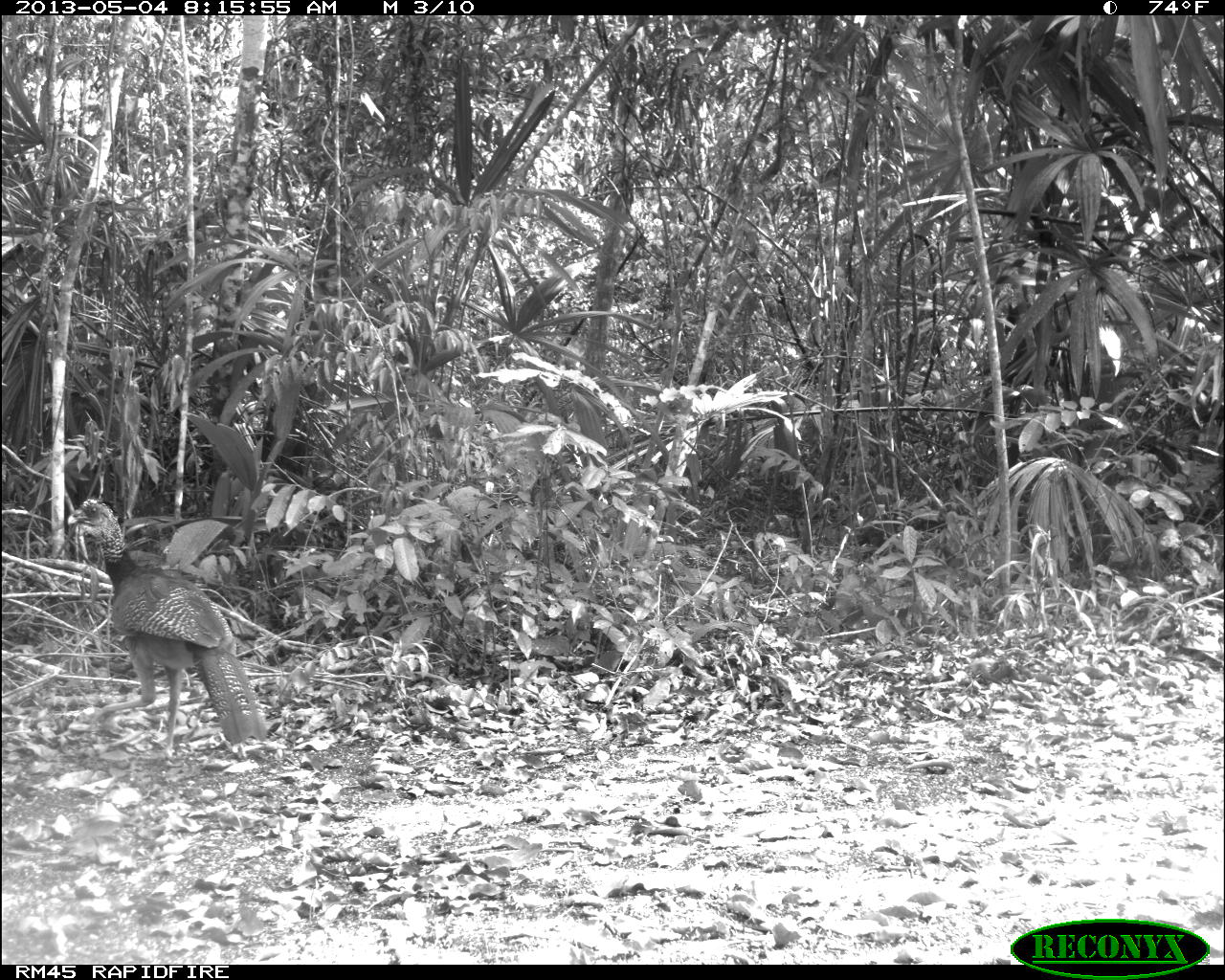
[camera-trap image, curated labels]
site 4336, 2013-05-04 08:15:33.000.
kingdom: Animalia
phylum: Chordata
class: Aves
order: Galliformes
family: Cracidae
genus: Crax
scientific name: Crax rubra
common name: great curassow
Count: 1.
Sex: female.